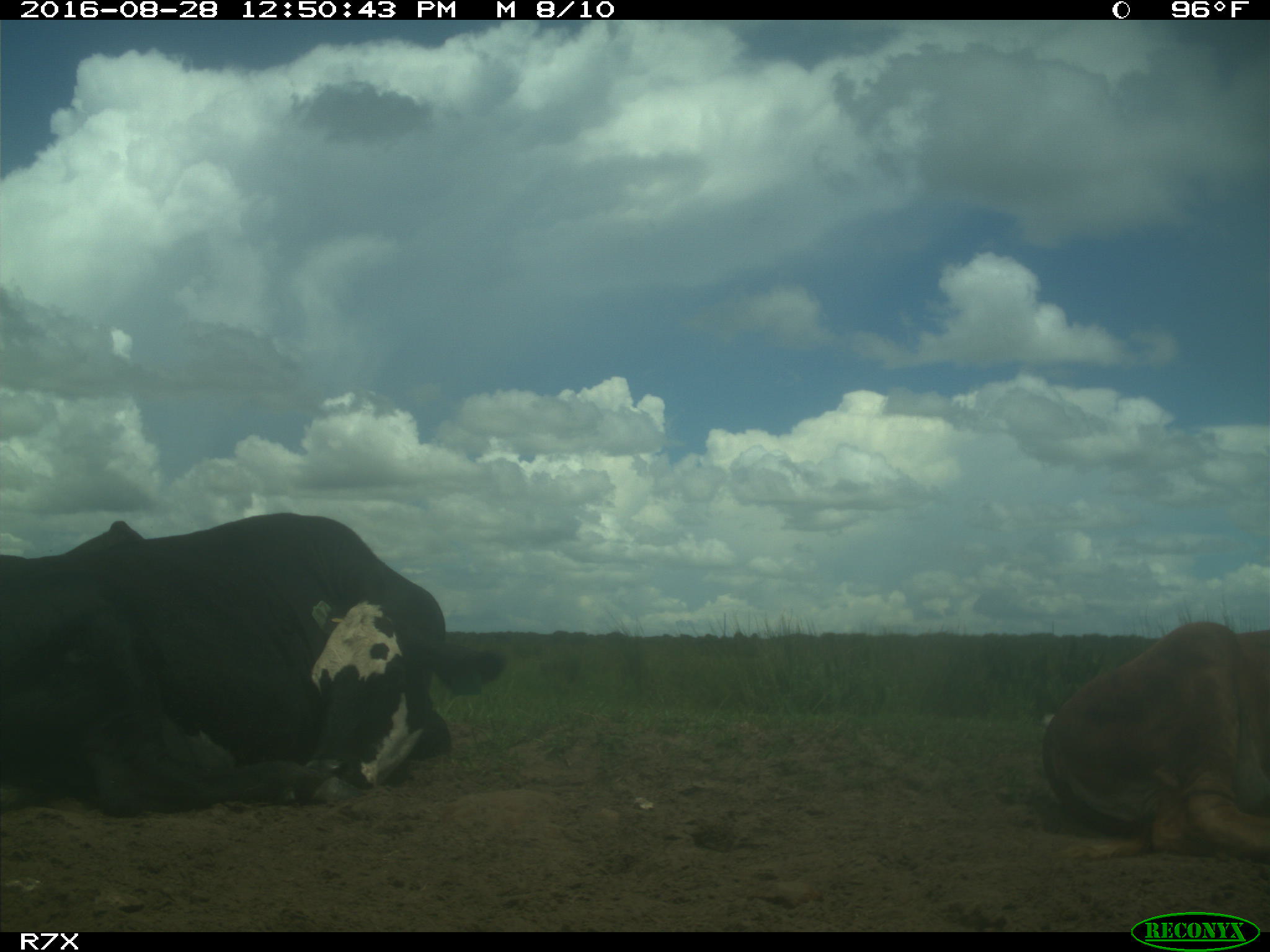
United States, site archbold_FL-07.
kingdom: Animalia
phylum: Chordata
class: Mammalia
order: Artiodactyla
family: Bovidae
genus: Bos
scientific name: Bos taurus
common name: domestic cow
Bos taurus (domestic cow).